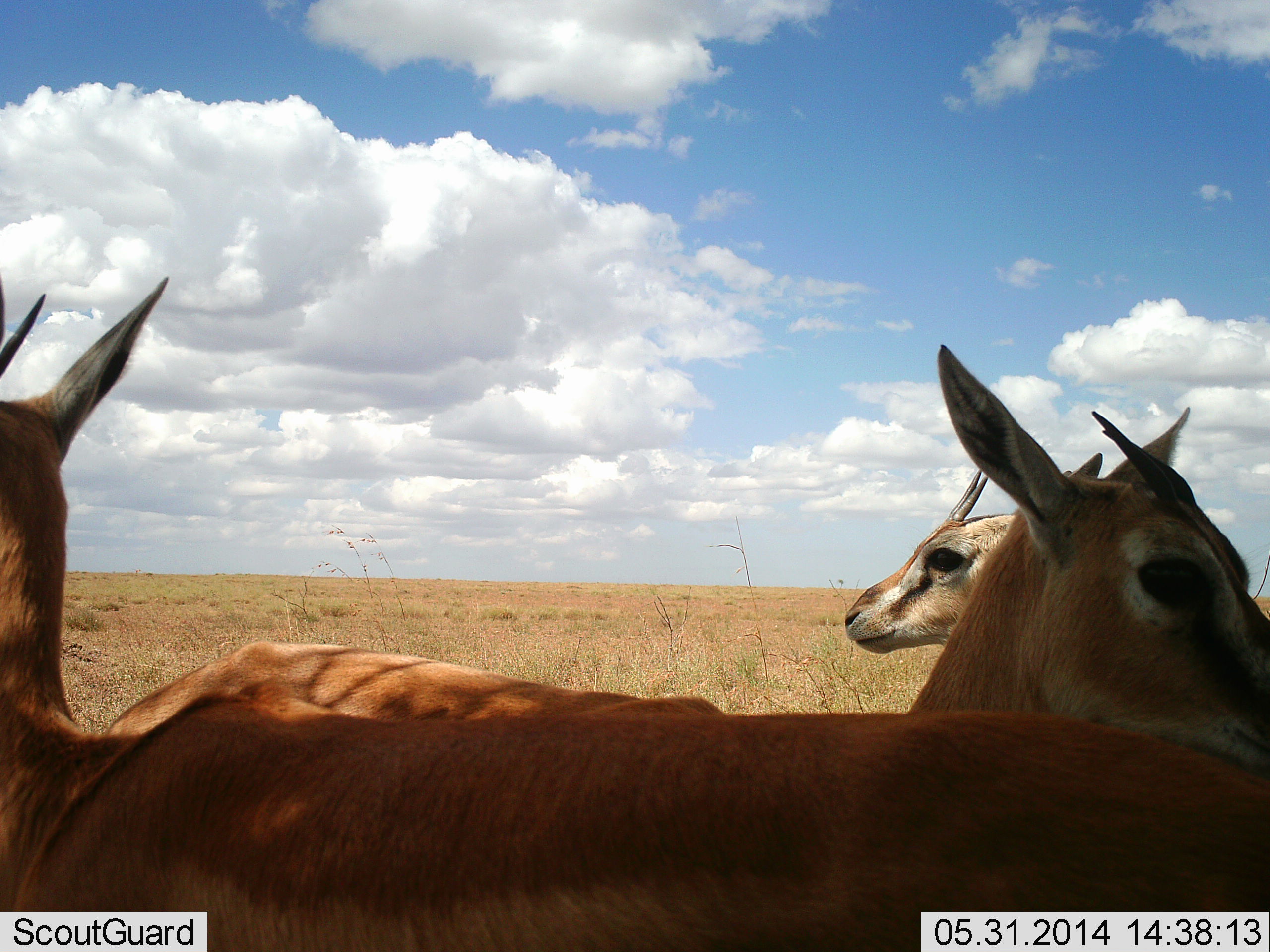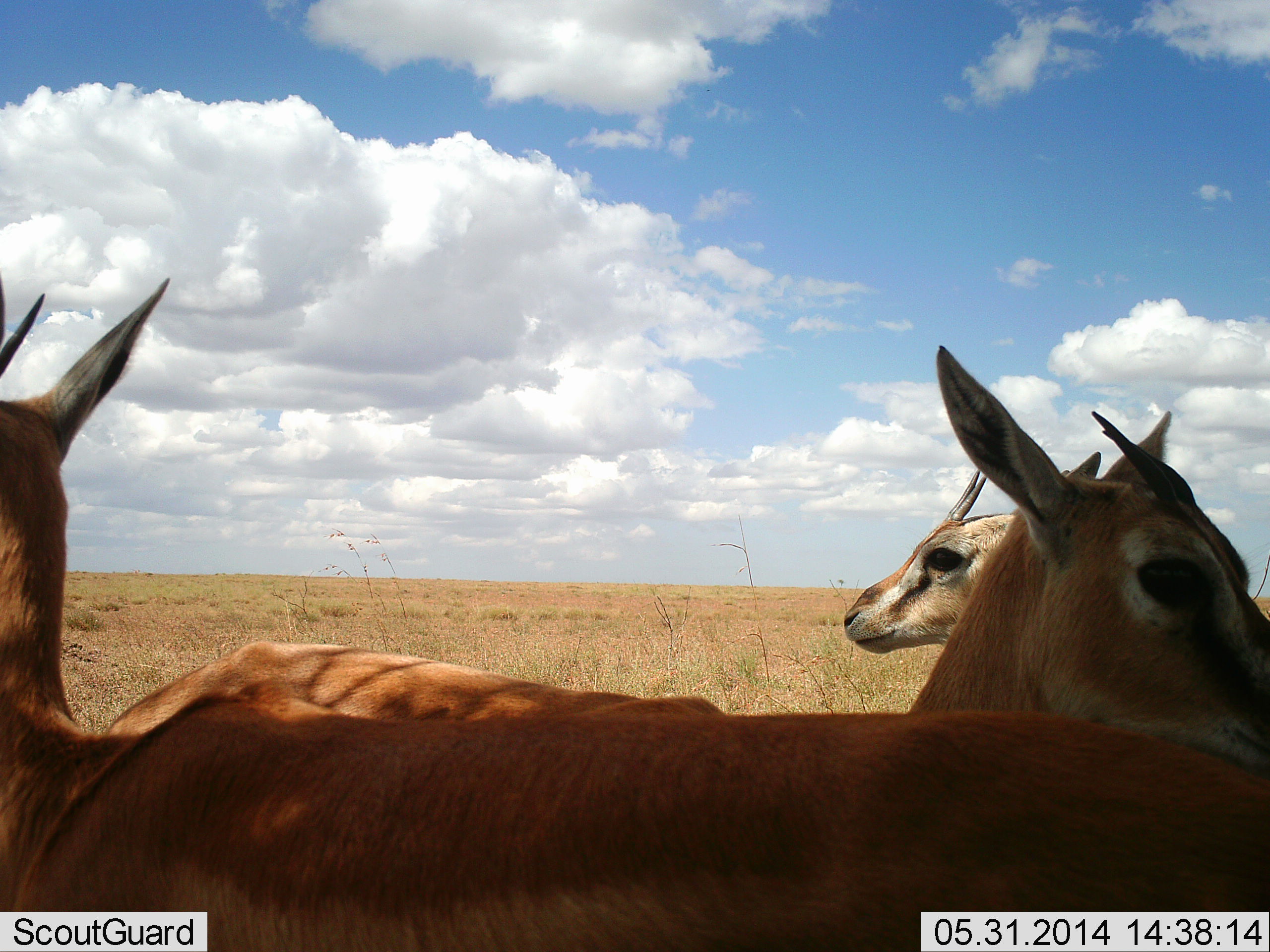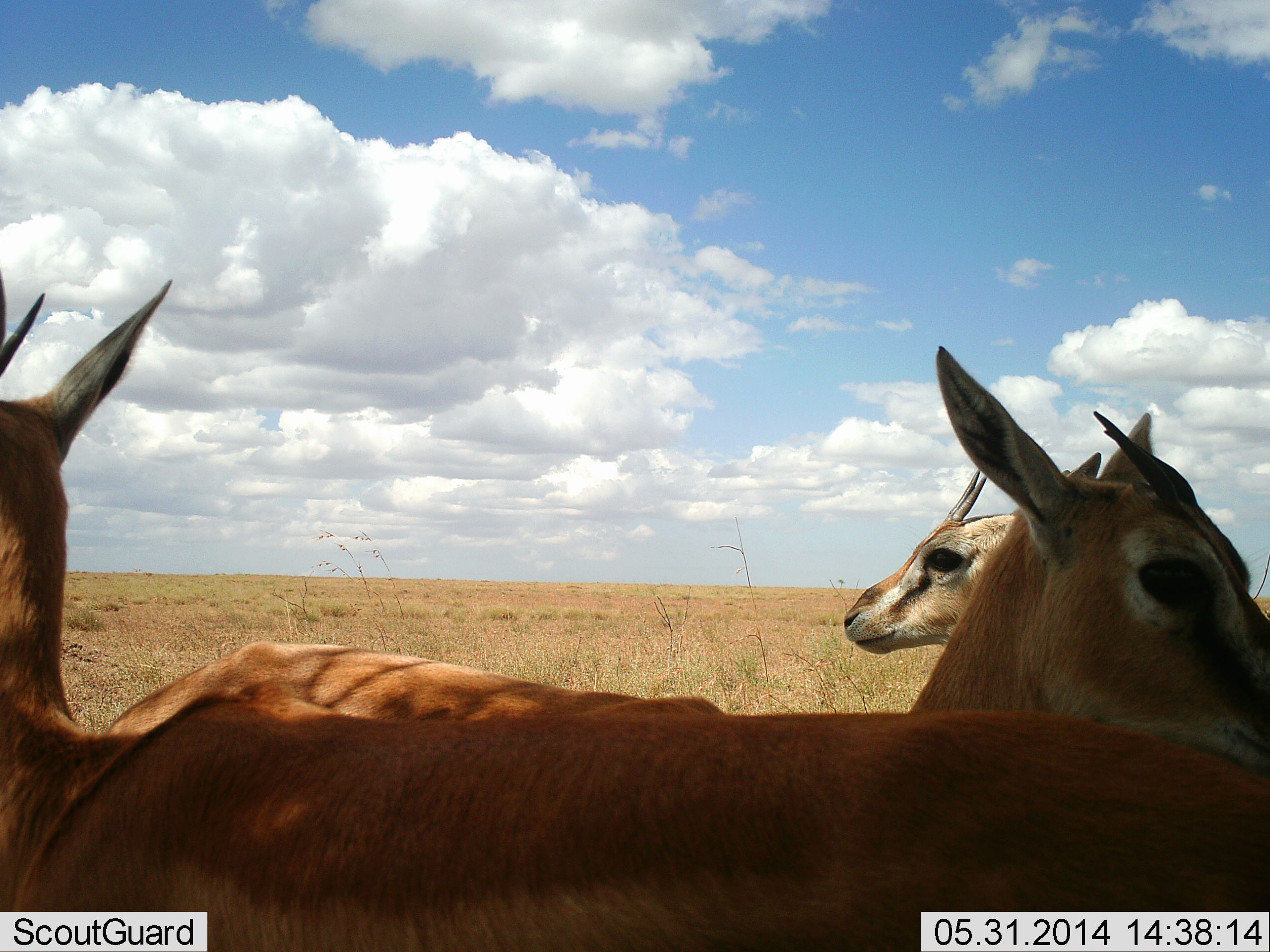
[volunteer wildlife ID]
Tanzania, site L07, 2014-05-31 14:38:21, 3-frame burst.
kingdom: Animalia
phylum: Chordata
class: Mammalia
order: Artiodactyla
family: Bovidae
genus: Eudorcas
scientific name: Eudorcas thomsonii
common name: thomson's gazelle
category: gazellethomsons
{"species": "gazellethomsons (thomson's gazelle) (Eudorcas thomsonii)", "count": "3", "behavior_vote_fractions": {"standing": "90%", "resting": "10%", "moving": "0%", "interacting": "0%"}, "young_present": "0%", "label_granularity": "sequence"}